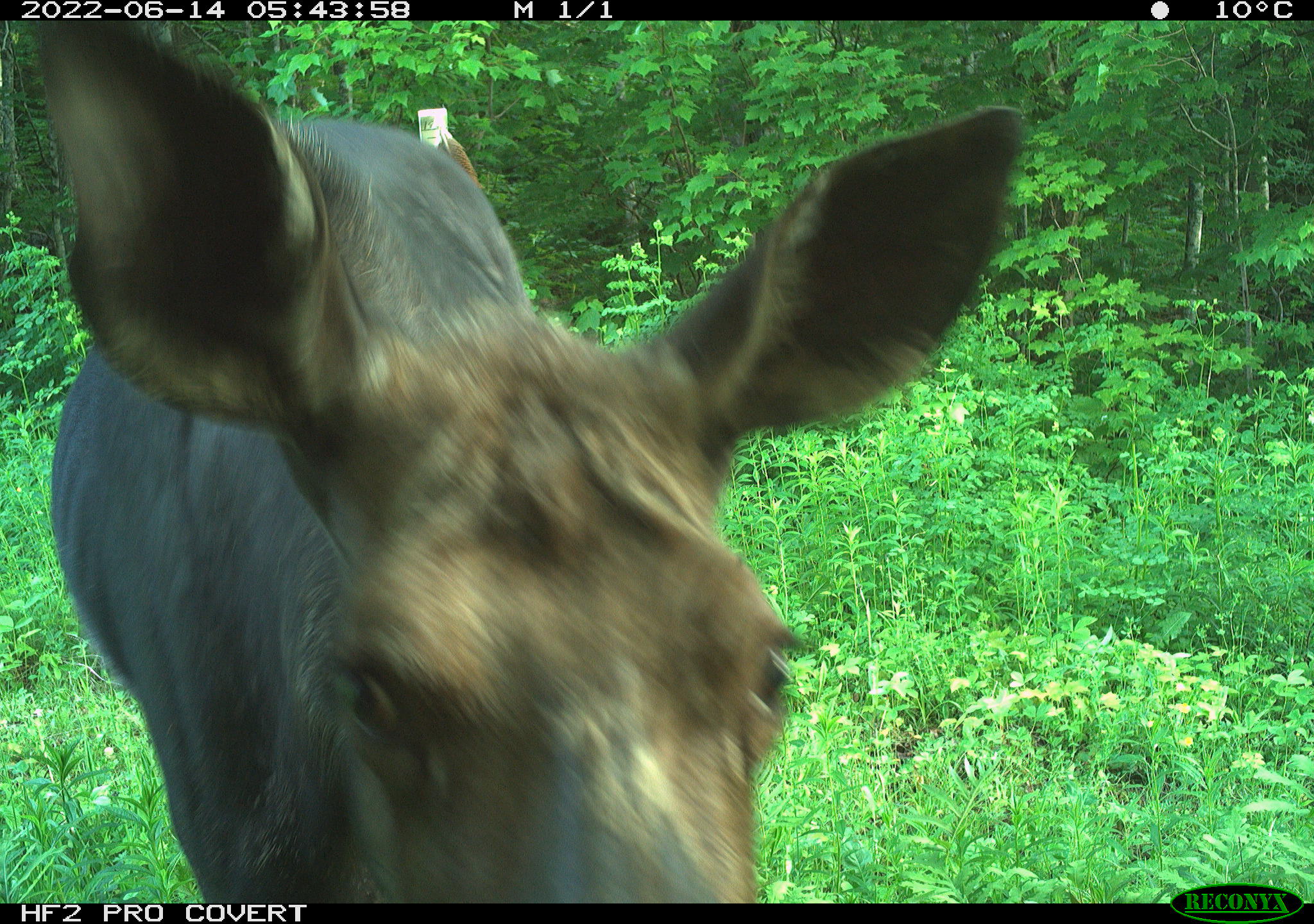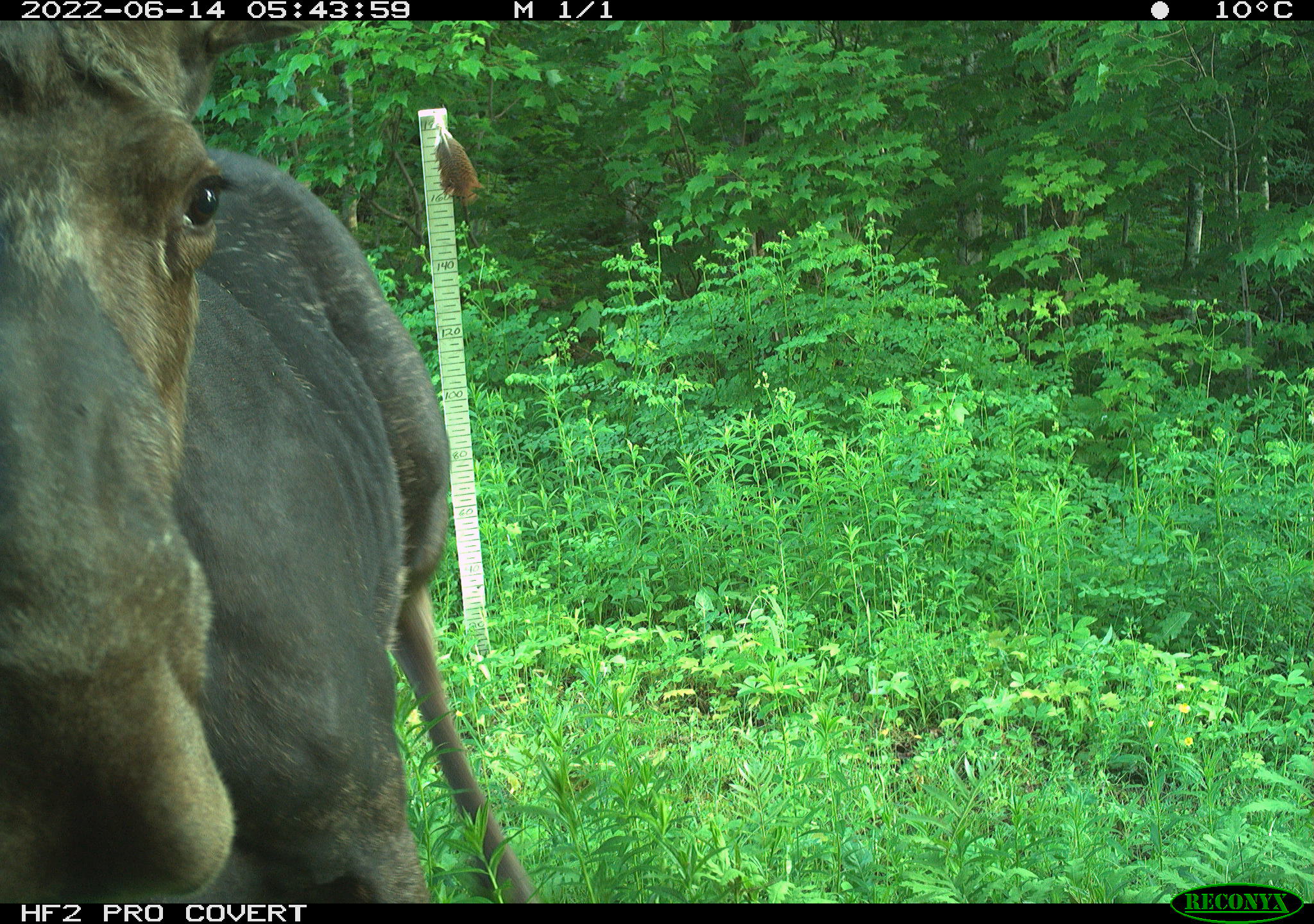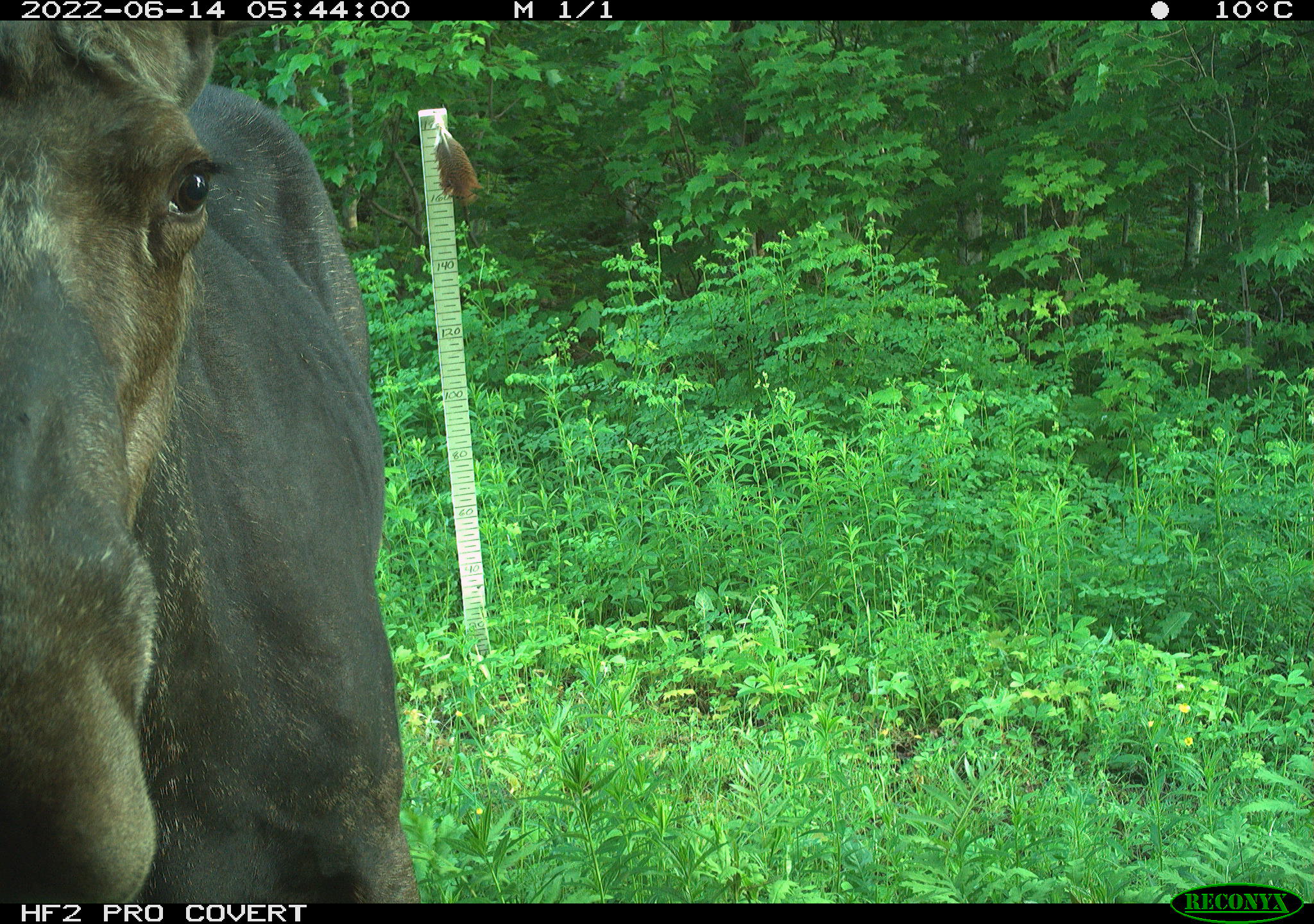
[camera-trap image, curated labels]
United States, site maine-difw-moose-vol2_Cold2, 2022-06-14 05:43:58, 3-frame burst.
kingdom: Animalia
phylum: Chordata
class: Mammalia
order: Artiodactyla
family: Cervidae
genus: Alces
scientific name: Alces alces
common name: moose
Moose (Alces alces).